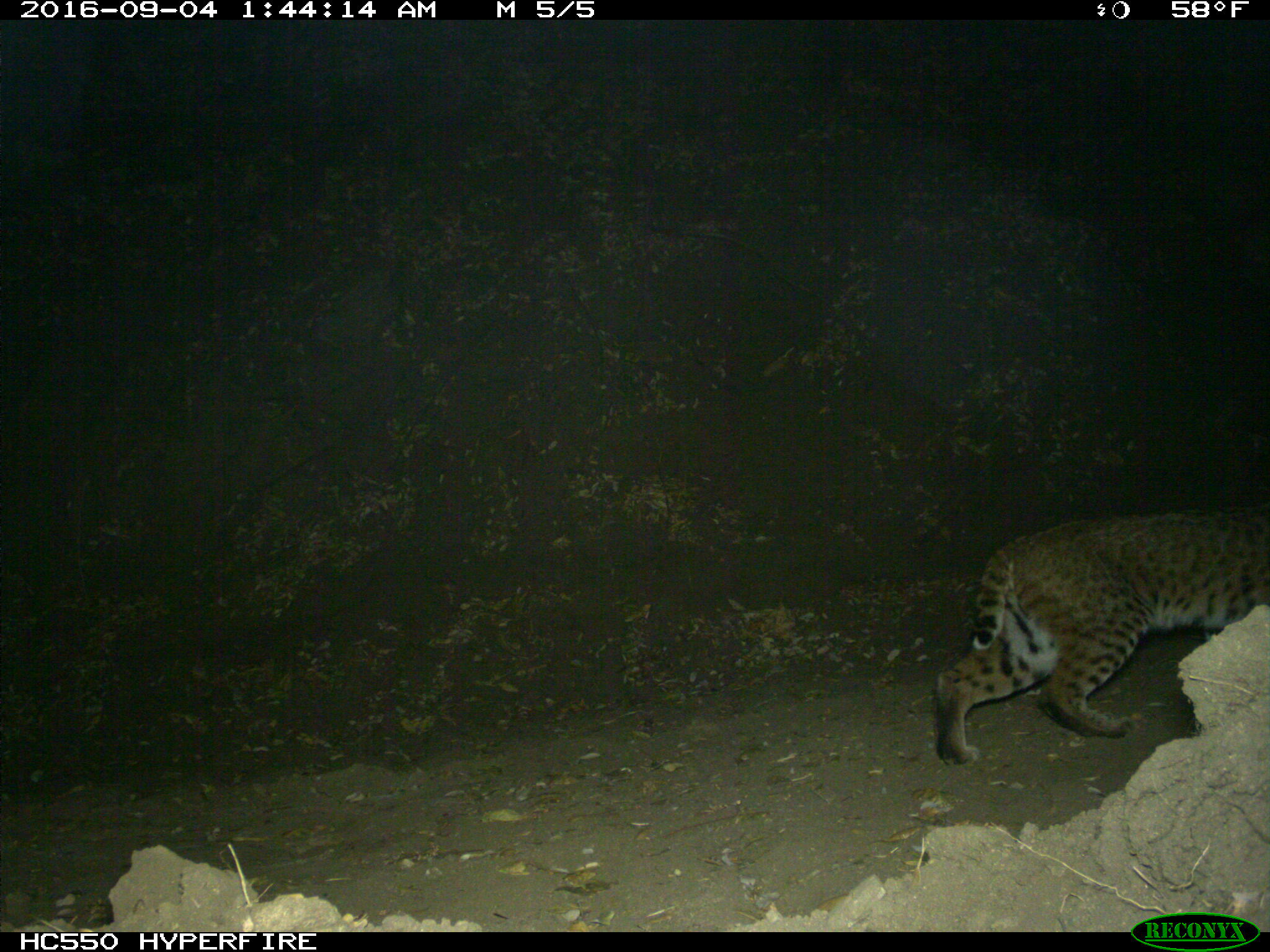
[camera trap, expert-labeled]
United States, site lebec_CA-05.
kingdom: Animalia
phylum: Chordata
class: Mammalia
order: Carnivora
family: Felidae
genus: Lynx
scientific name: Lynx rufus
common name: bobcat